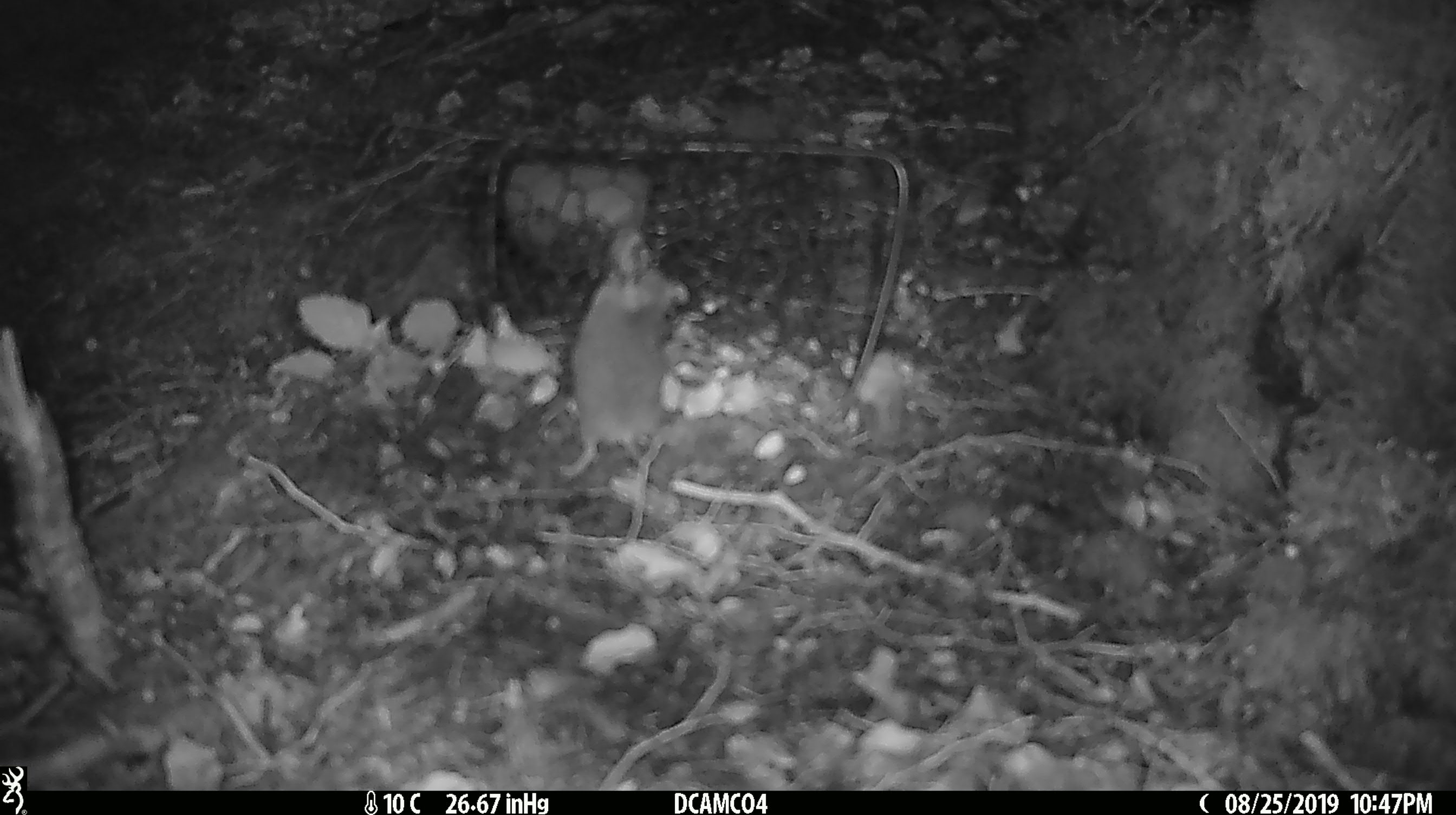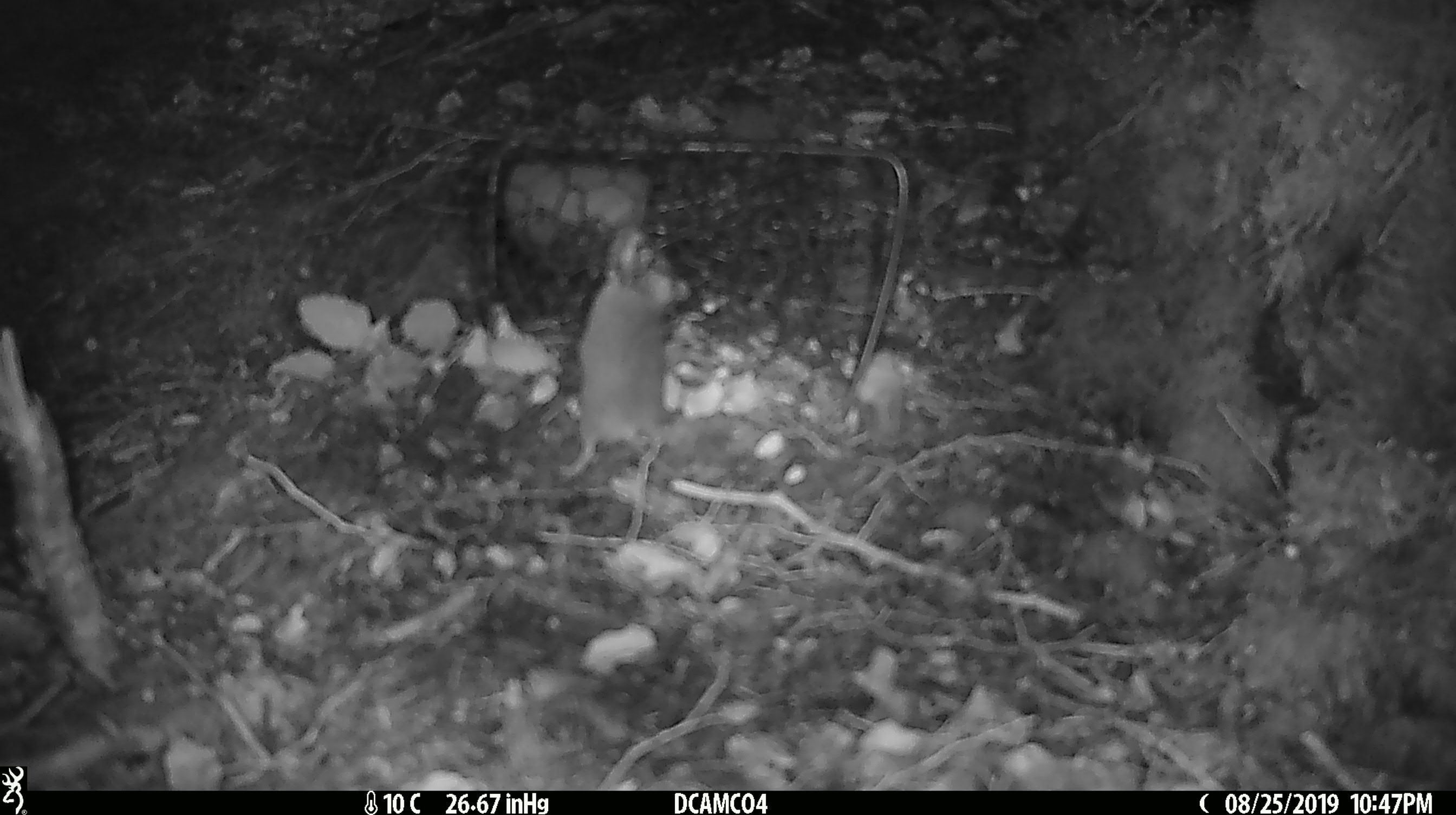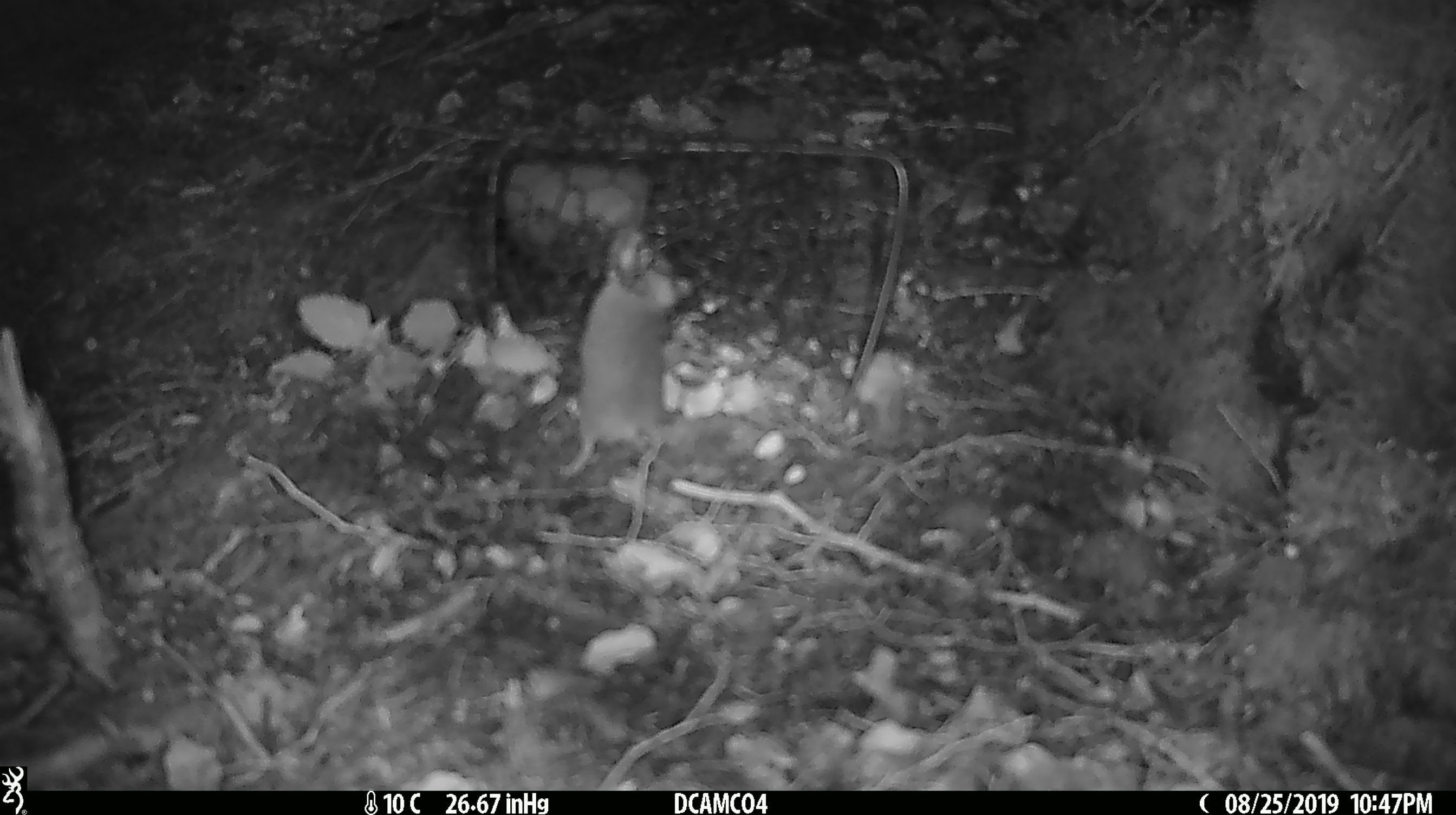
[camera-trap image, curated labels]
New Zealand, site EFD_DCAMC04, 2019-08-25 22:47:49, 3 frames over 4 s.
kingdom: Animalia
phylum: Chordata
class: Mammalia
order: Rodentia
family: Muridae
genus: Mus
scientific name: Mus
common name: mouse